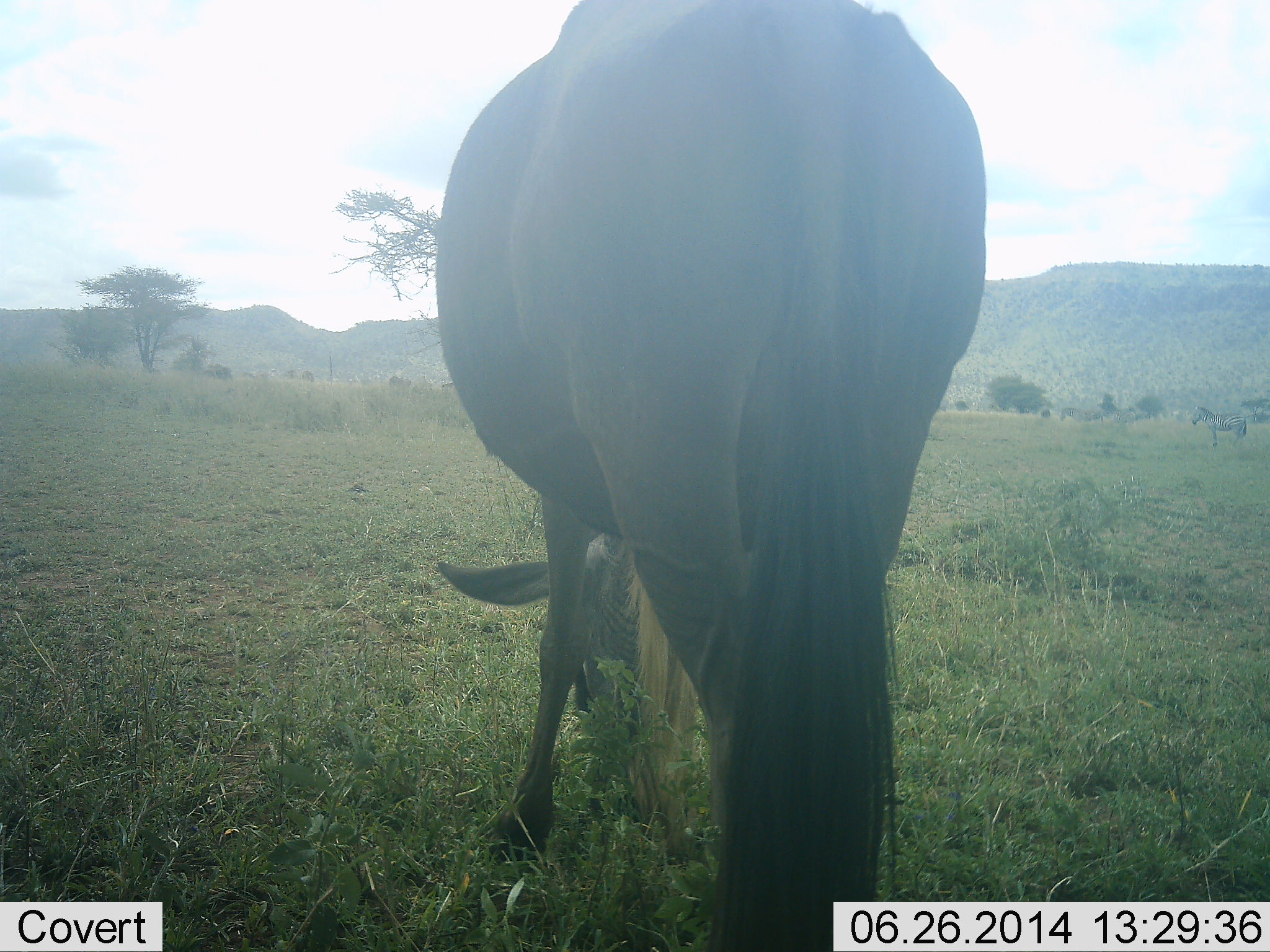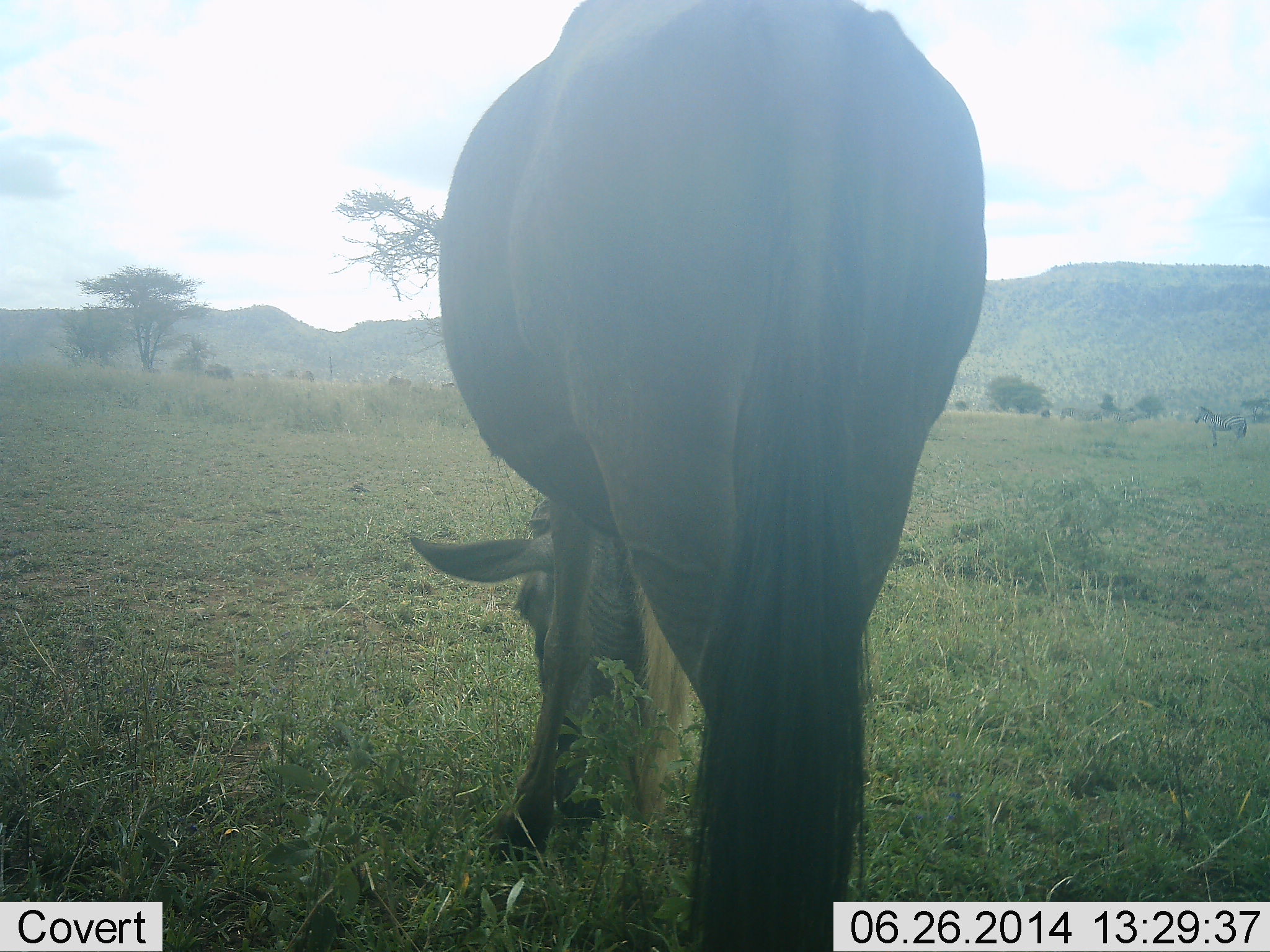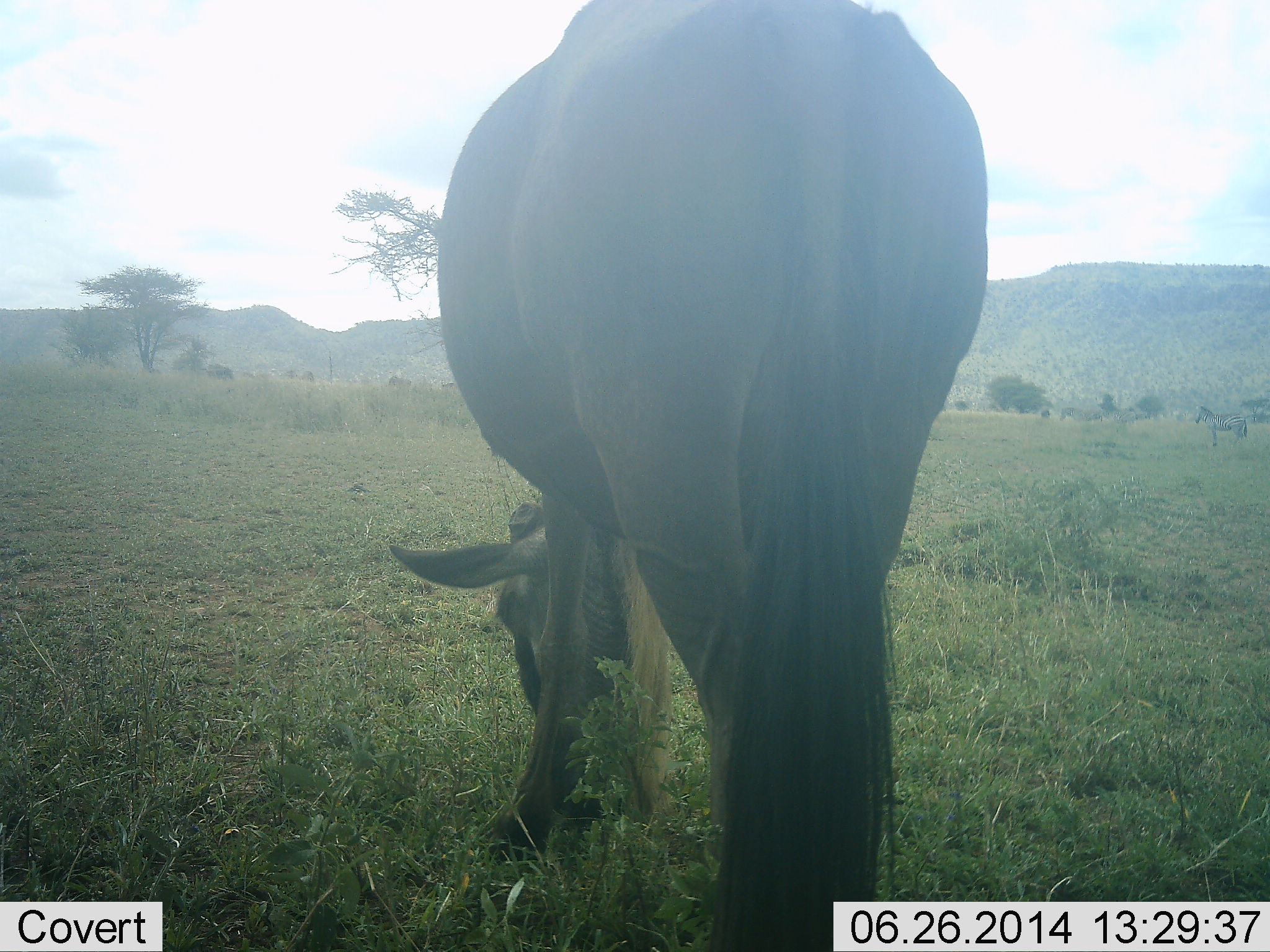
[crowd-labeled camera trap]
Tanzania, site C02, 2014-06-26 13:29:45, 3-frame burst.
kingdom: Animalia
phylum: Chordata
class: Mammalia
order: Artiodactyla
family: Bovidae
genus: Connochaetes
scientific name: Connochaetes taurinus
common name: blue wildebeest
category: wildebeest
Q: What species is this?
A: Wildebeest (blue wildebeest) (Connochaetes taurinus).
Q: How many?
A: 1.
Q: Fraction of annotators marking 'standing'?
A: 43%.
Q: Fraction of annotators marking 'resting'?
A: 0%.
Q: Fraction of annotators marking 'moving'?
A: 0%.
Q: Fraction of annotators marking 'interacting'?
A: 0%.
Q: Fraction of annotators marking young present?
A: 0%.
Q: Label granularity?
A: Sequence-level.